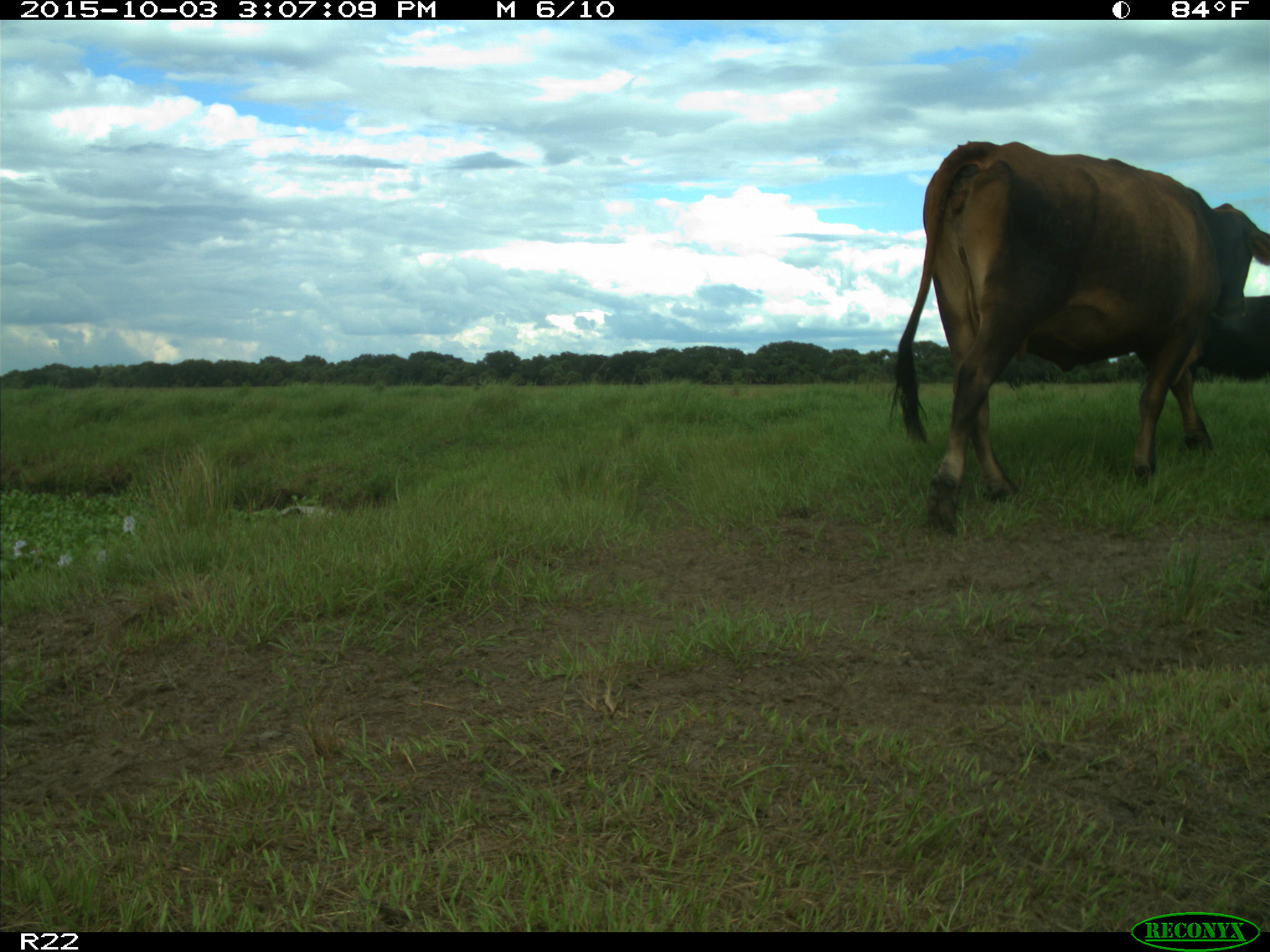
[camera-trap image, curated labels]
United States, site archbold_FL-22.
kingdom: Animalia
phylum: Chordata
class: Mammalia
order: Artiodactyla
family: Bovidae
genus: Bos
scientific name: Bos taurus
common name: domestic cow